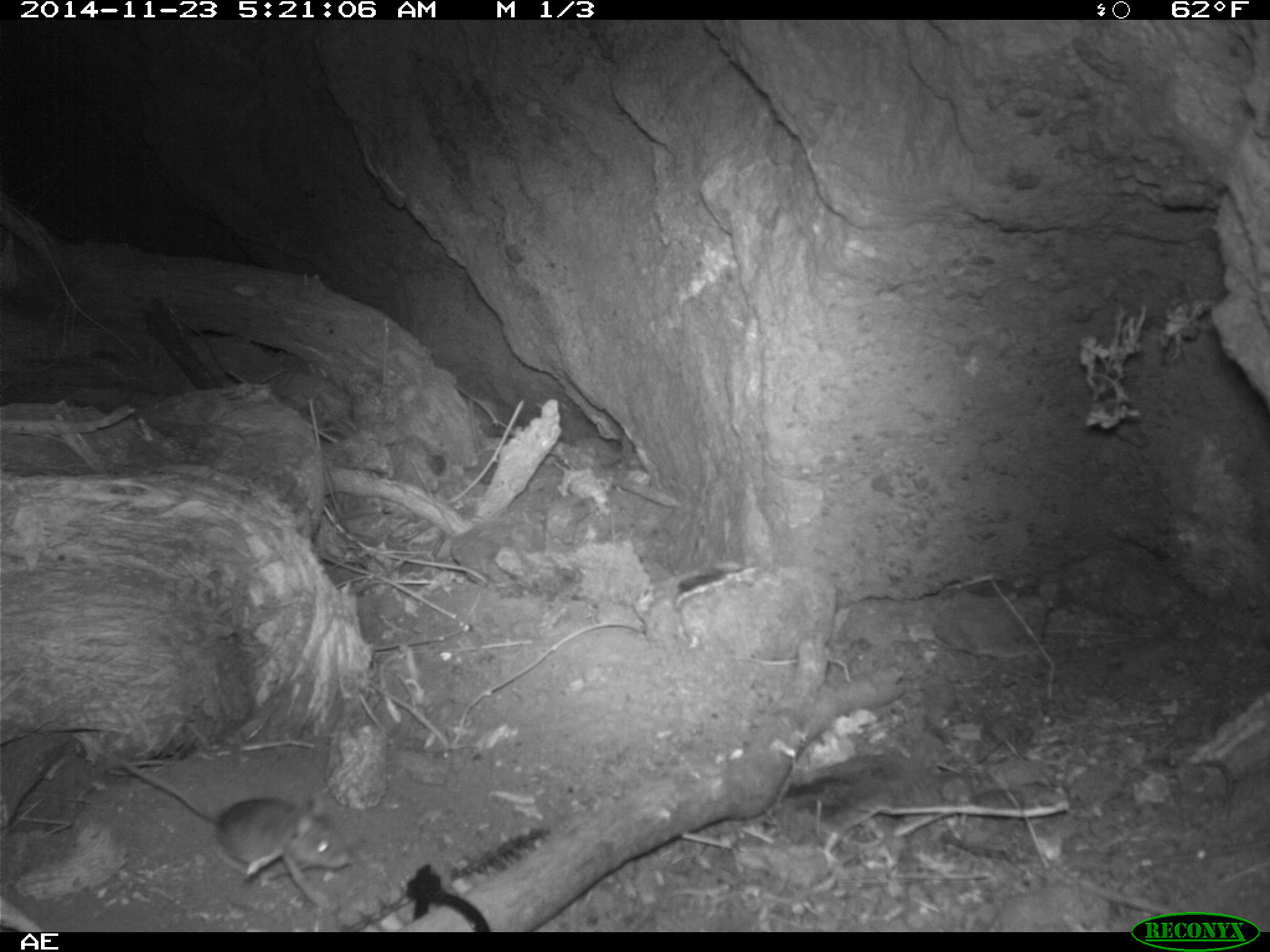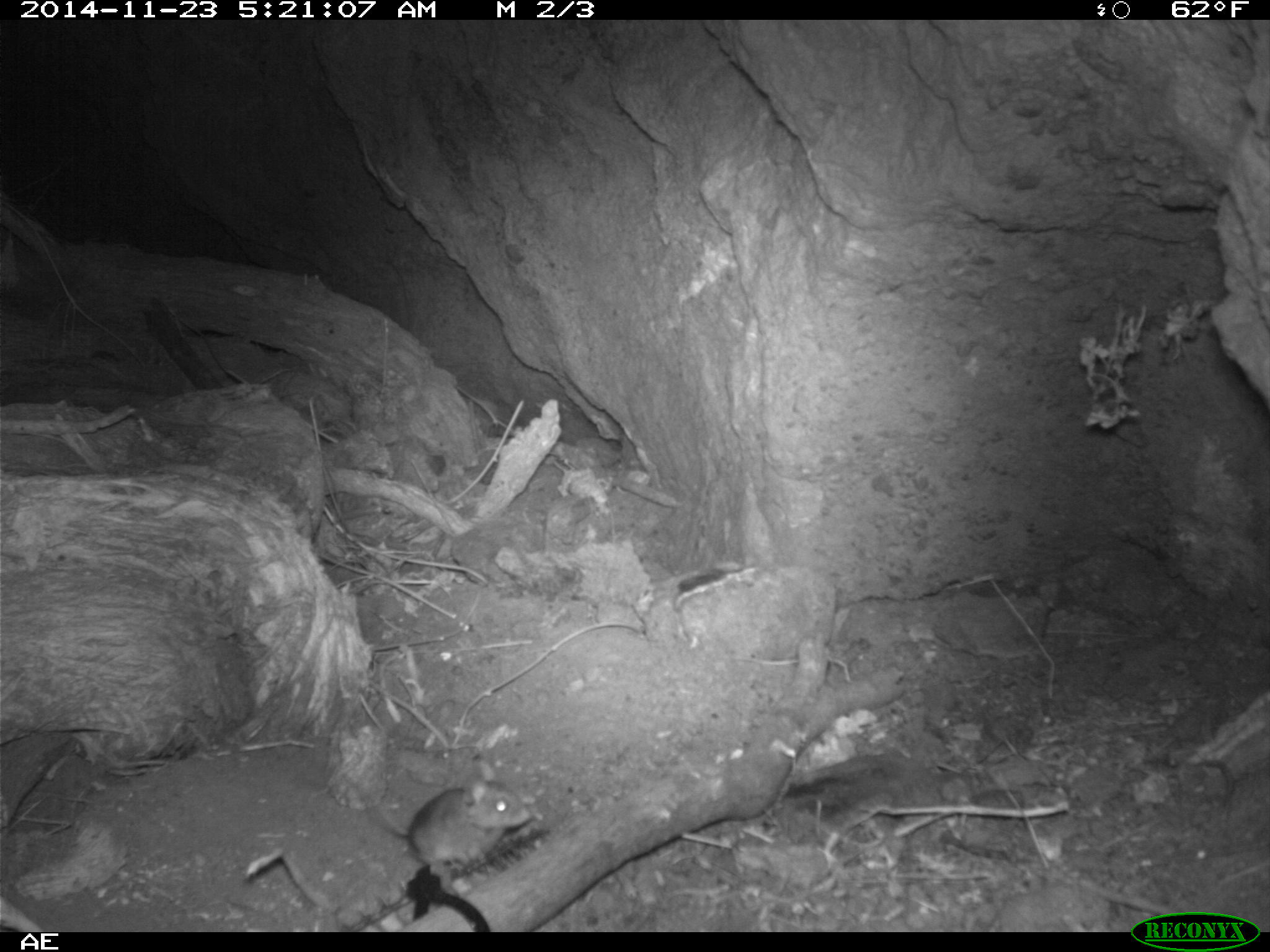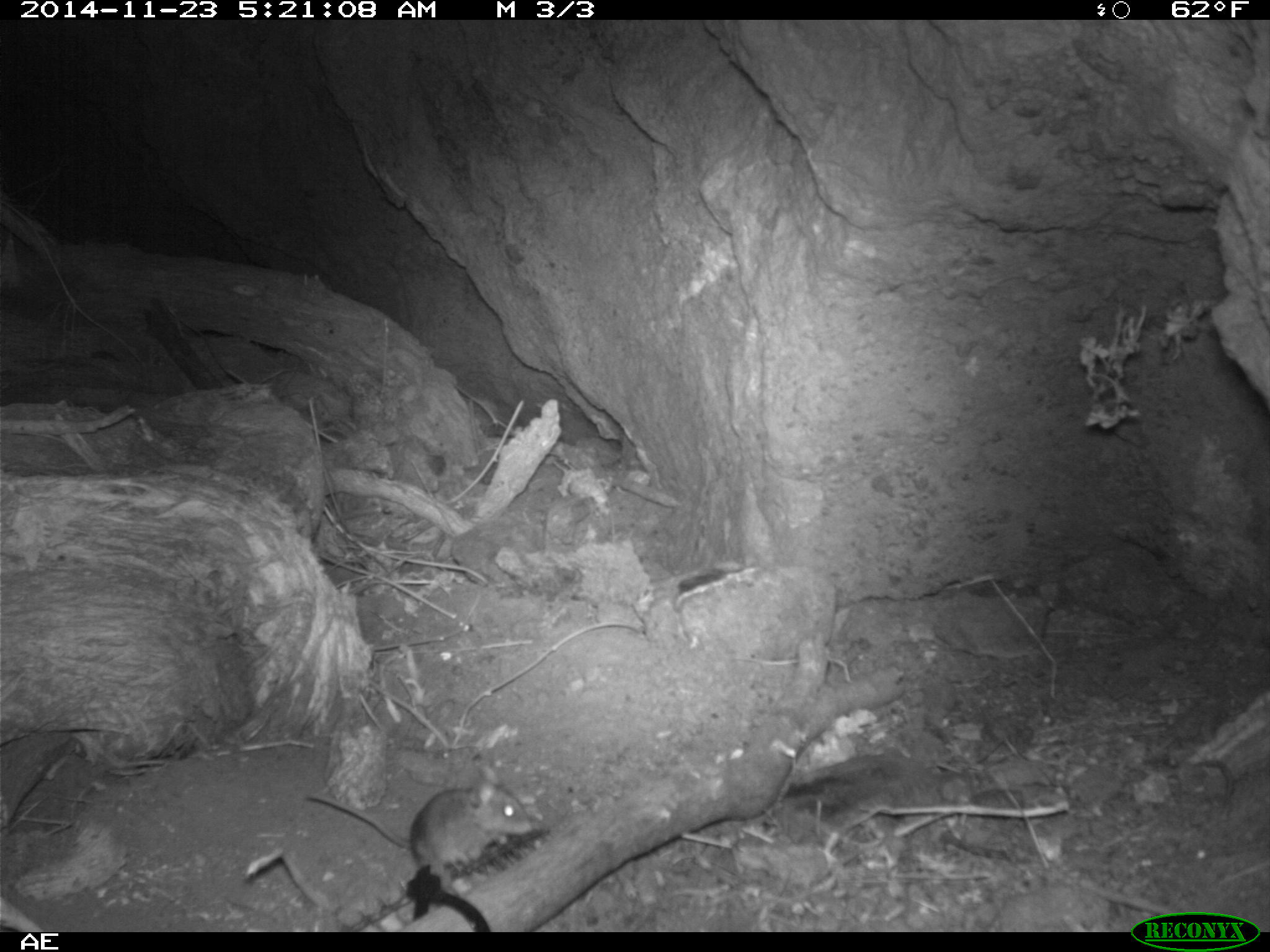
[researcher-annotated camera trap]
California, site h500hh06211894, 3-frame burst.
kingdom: Animalia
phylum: Chordata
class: Mammalia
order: Rodentia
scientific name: Rodentia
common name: rodent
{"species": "rodent (Rodentia)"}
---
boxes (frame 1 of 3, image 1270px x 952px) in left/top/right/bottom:
rodent: 117/759/352/870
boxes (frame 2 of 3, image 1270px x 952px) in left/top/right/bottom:
rodent: 340/769/533/877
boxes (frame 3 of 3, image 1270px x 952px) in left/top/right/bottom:
rodent: 306/762/535/889